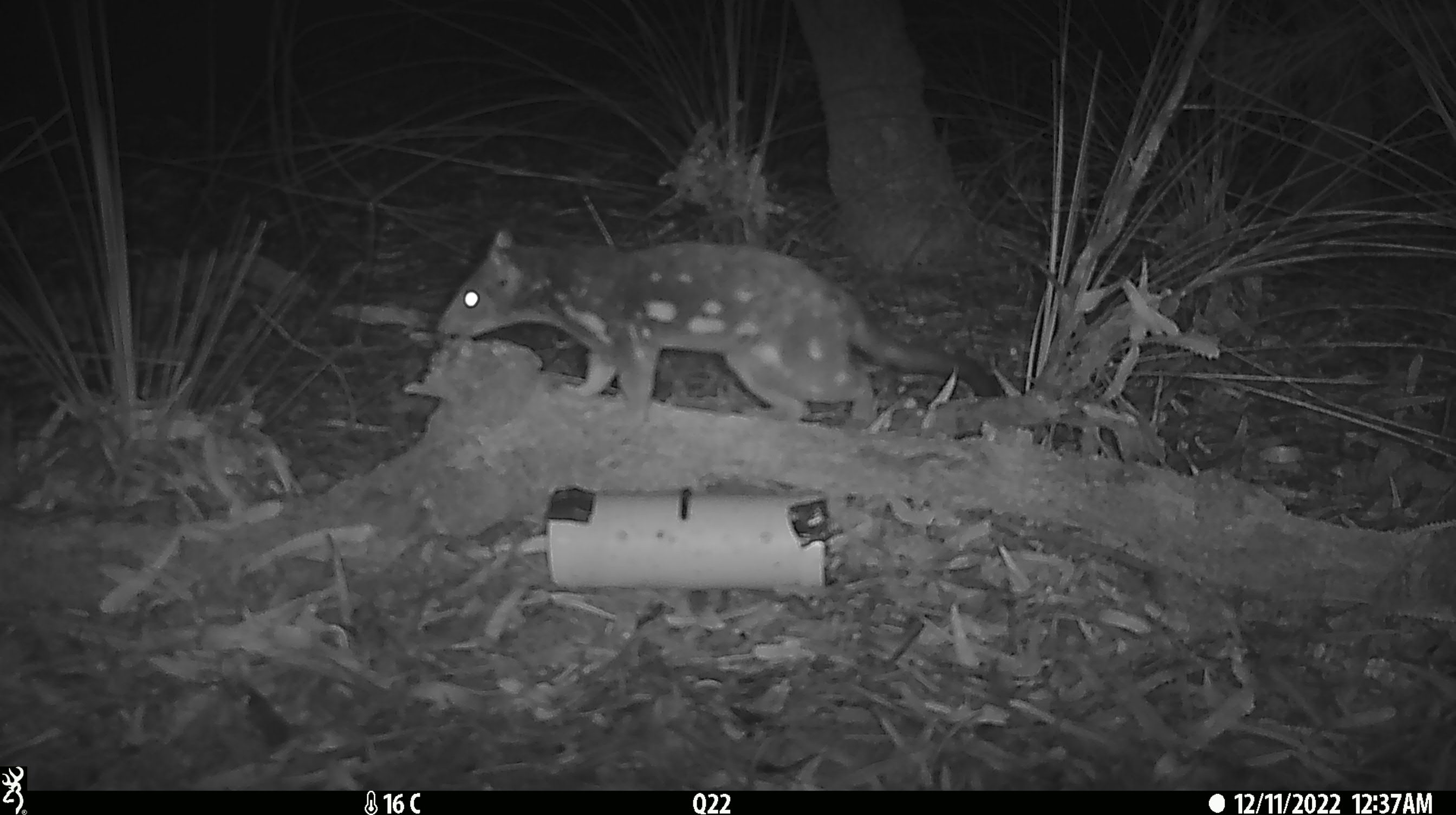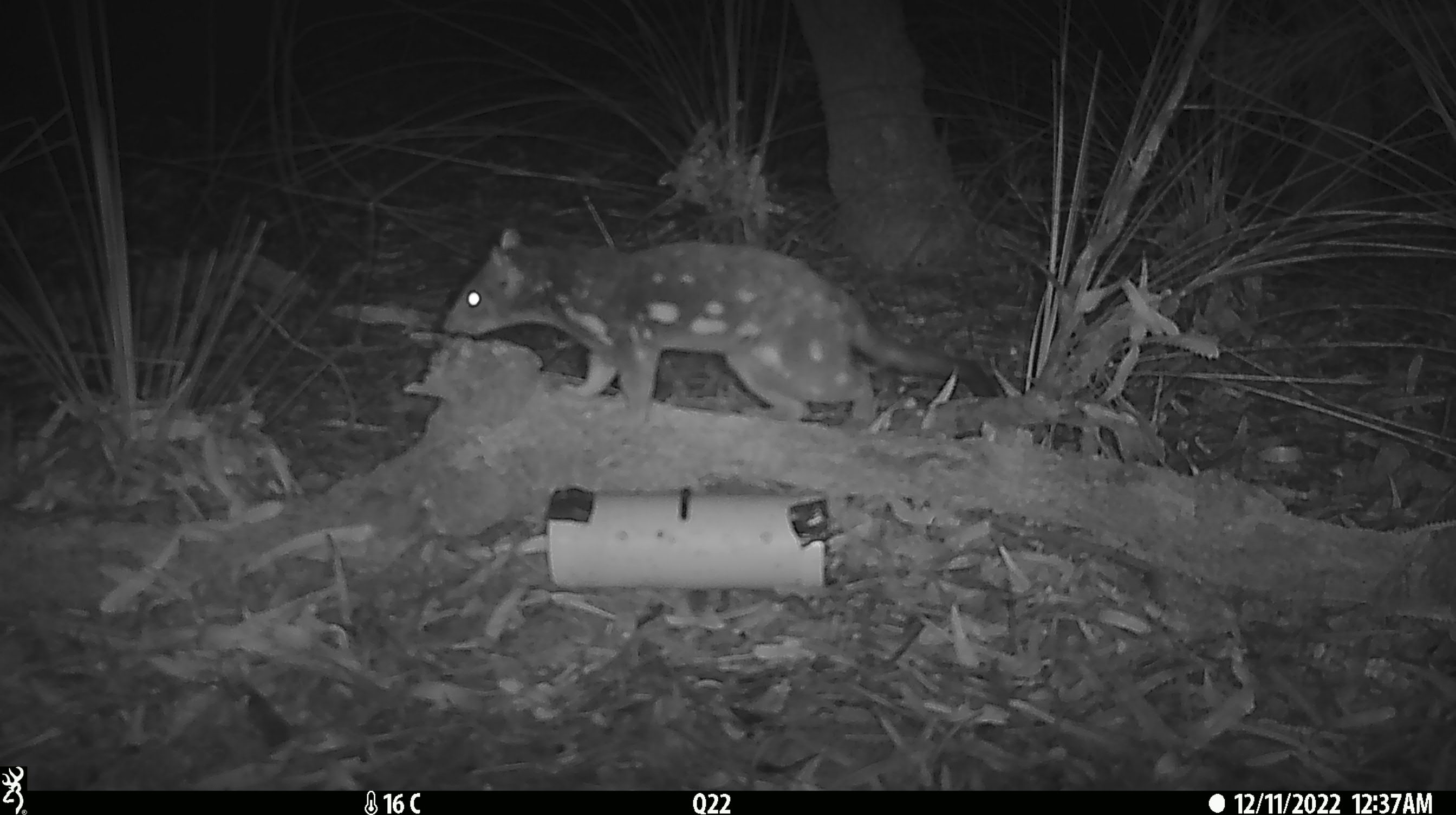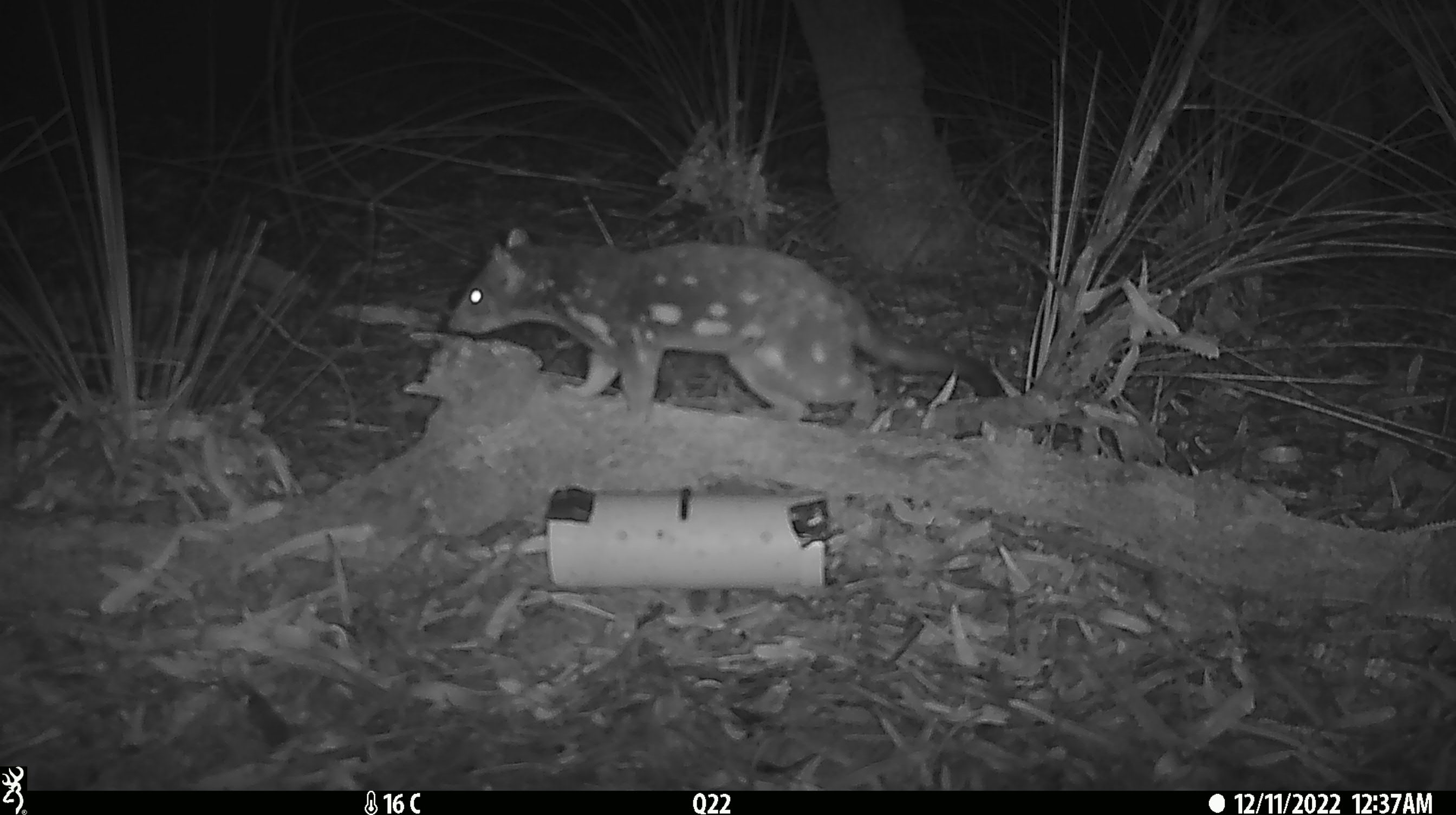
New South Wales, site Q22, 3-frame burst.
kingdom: Animalia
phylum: Chordata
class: Mammalia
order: Dasyuromorphia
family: Dasyuridae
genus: Dasyurus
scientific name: Dasyurus maculatus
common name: spotted-tailed quoll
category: quoll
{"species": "quoll (spotted-tailed quoll) (Dasyurus maculatus)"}